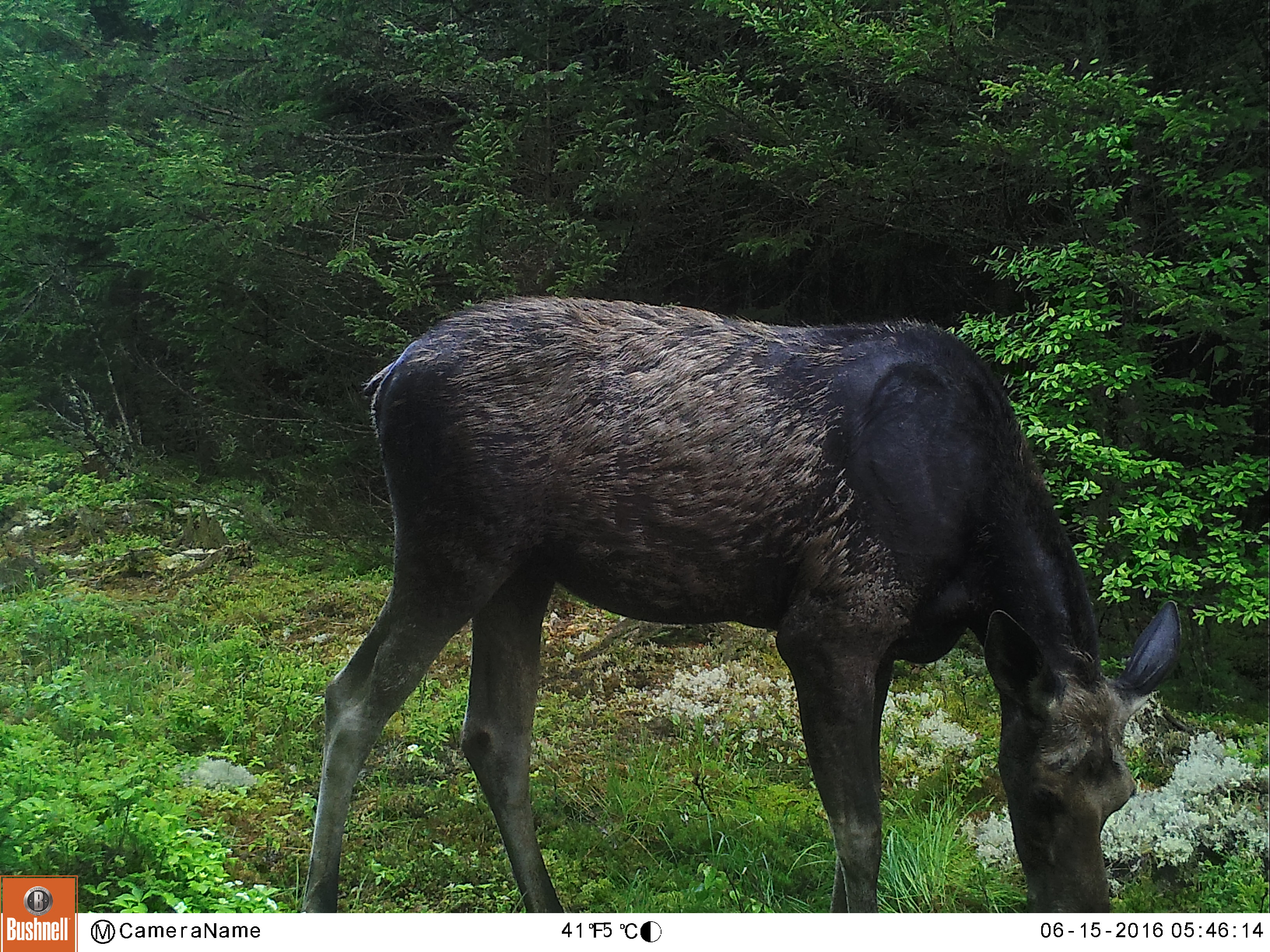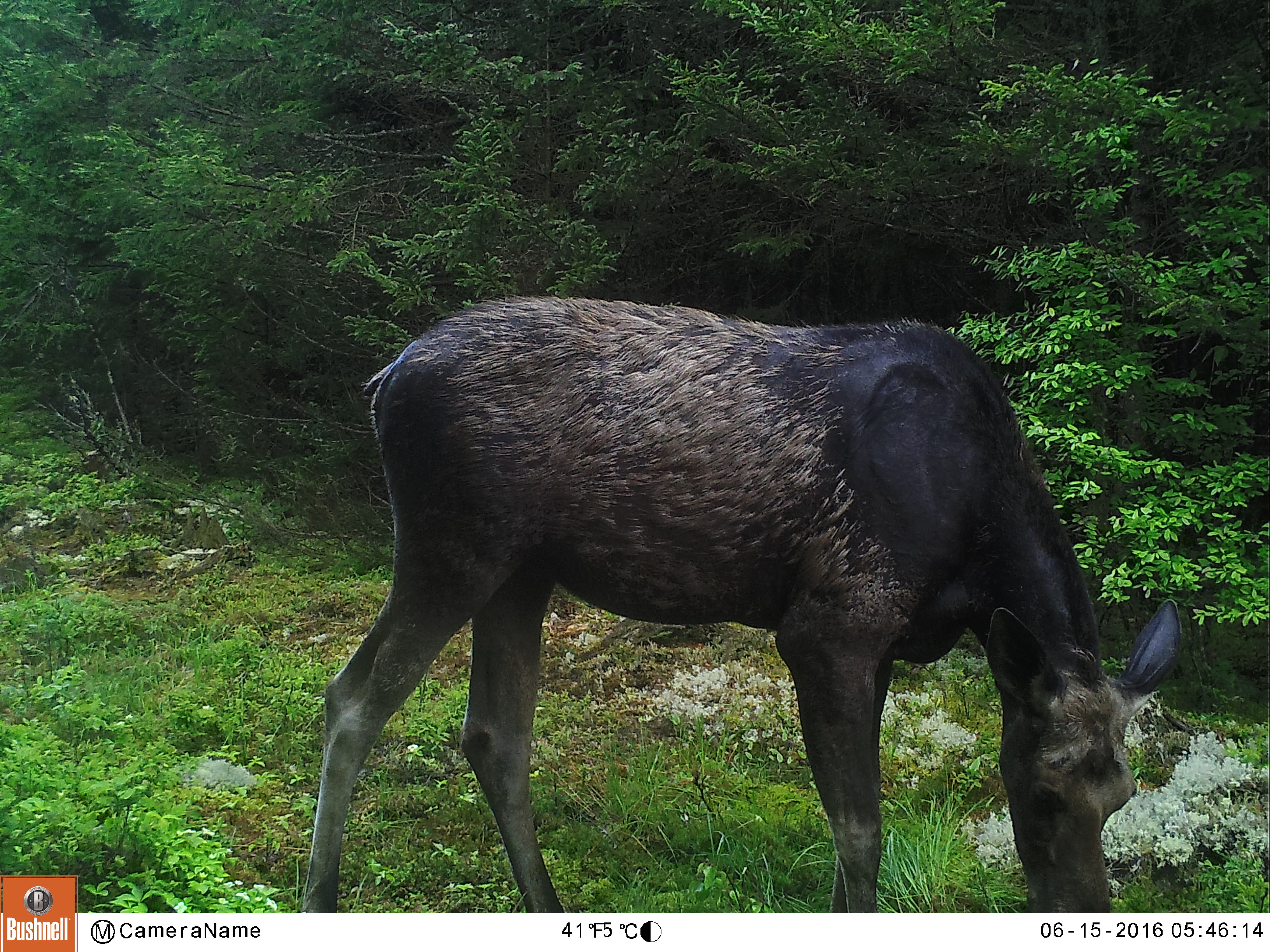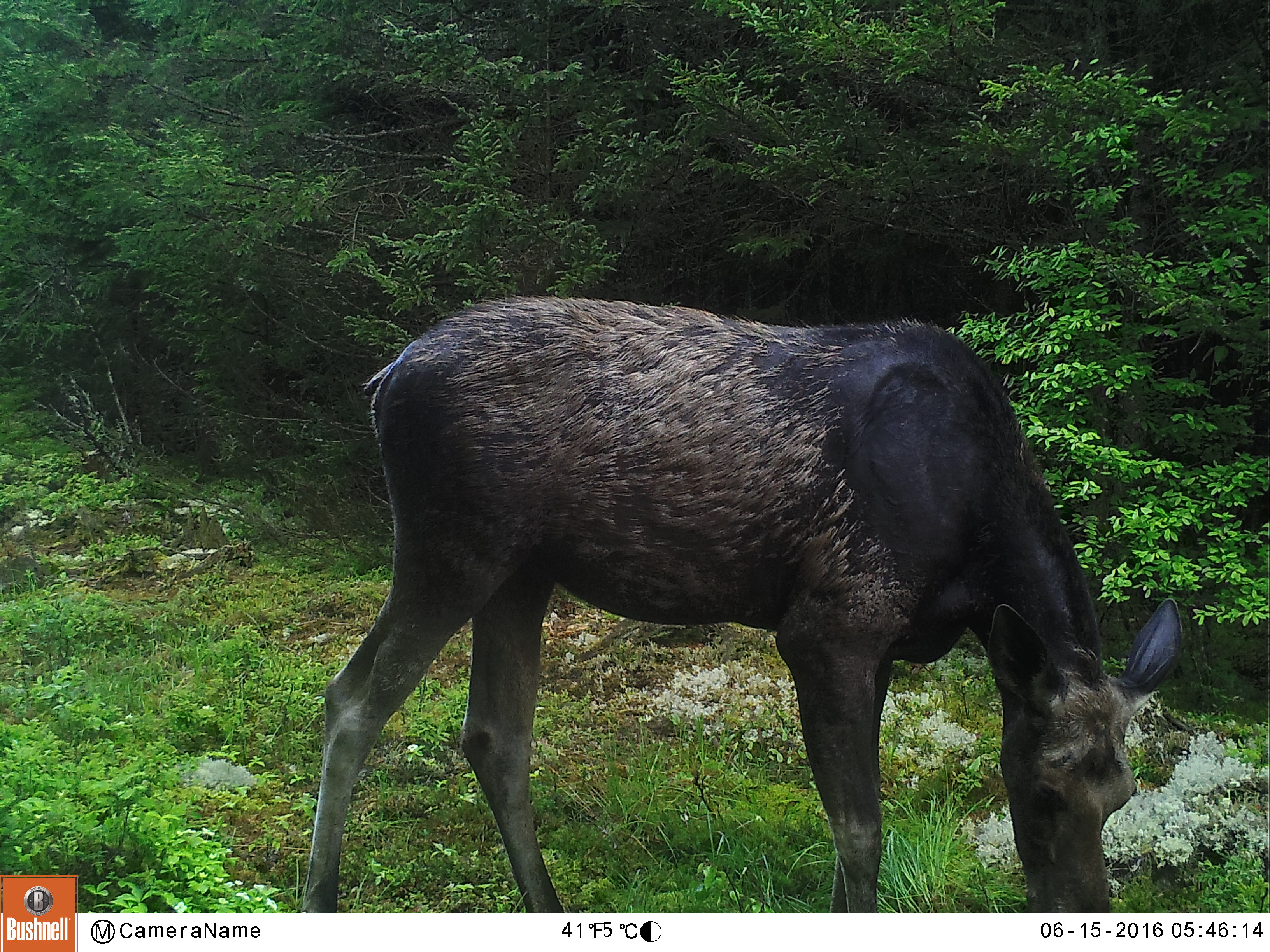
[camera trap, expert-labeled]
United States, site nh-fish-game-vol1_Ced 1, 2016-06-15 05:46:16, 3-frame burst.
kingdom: Animalia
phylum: Chordata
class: Mammalia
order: Artiodactyla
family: Cervidae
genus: Alces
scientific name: Alces alces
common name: moose